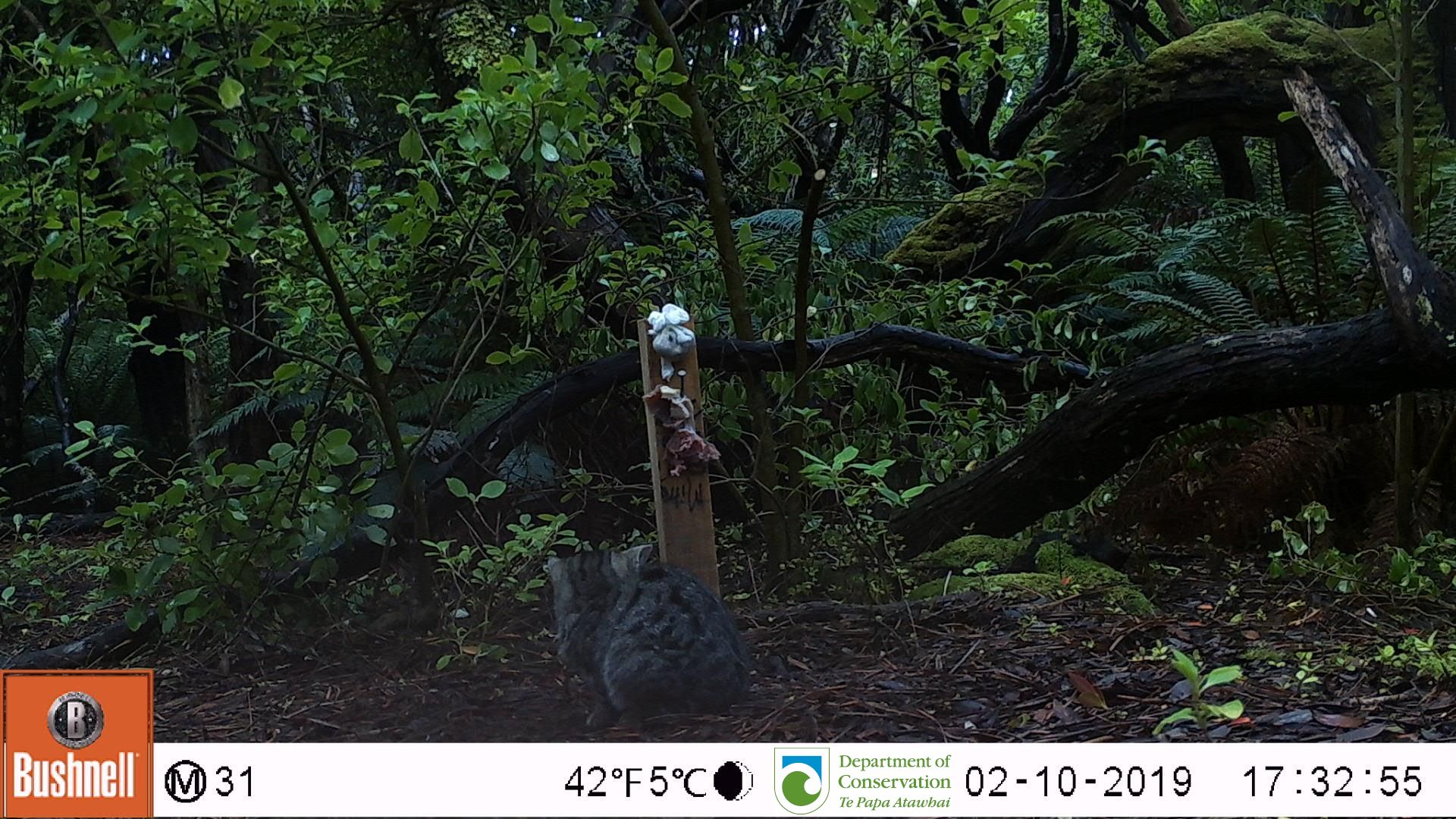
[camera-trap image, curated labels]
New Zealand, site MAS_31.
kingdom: Animalia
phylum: Chordata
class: Mammalia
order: Carnivora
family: Felidae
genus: Felis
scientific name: Felis catus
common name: domestic cat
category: cat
Cat (domestic cat) (Felis catus).